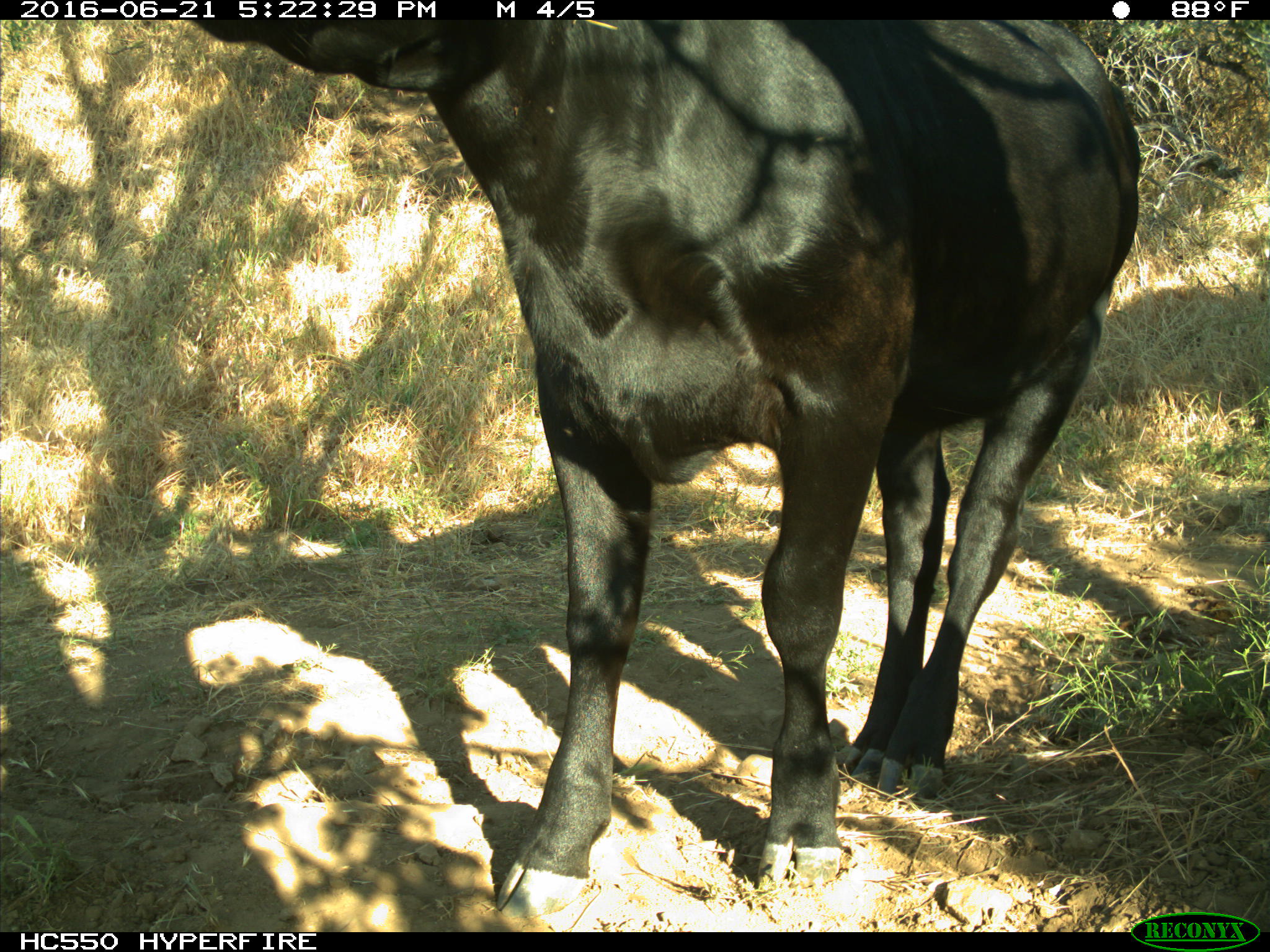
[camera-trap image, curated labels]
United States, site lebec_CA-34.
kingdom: Animalia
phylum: Chordata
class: Mammalia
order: Artiodactyla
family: Bovidae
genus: Bos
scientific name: Bos taurus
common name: domestic cow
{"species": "Bos taurus (domestic cow)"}